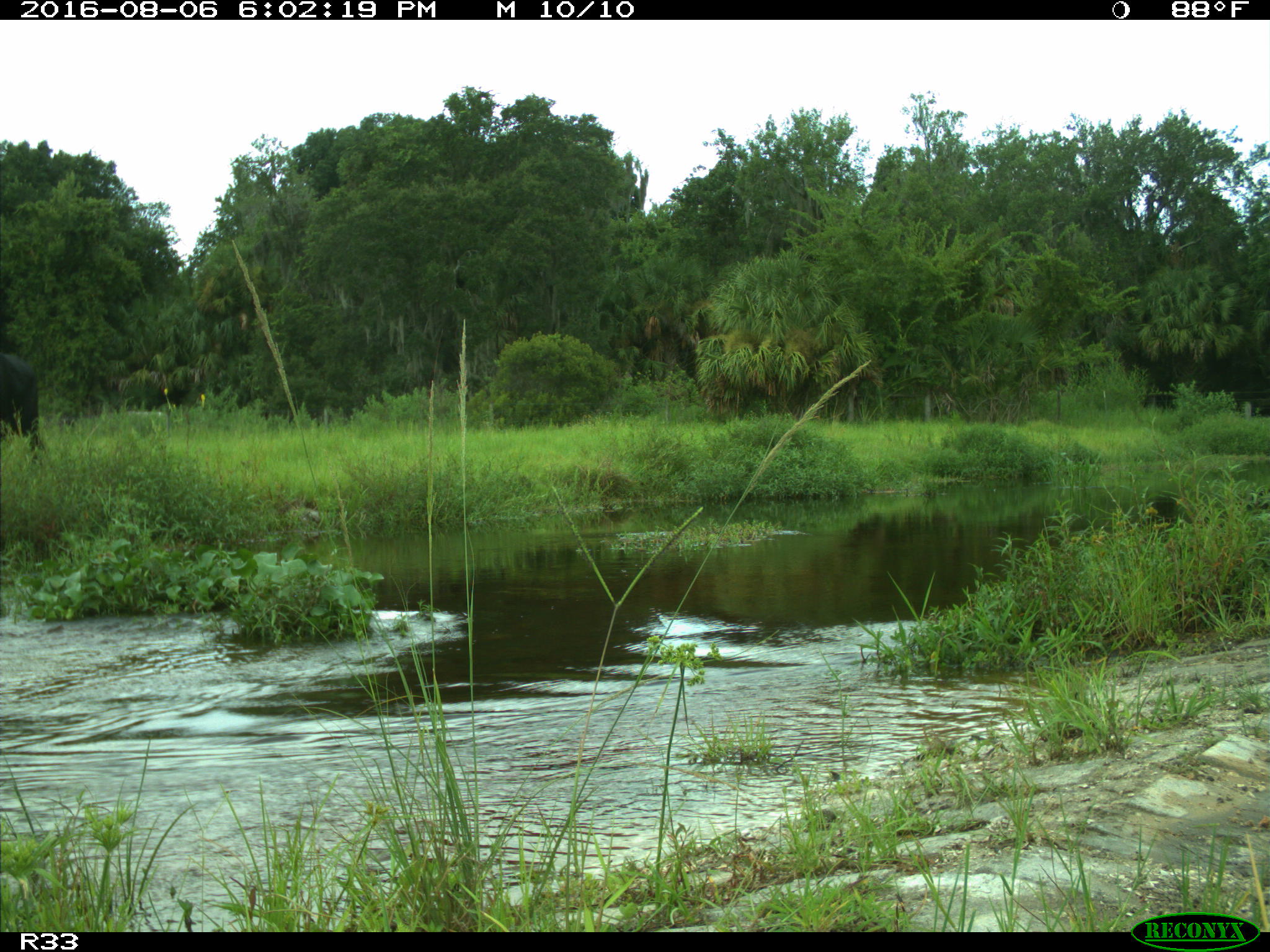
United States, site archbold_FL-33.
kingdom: Animalia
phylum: Chordata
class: Mammalia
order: Artiodactyla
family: Bovidae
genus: Bos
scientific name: Bos taurus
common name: domestic cow